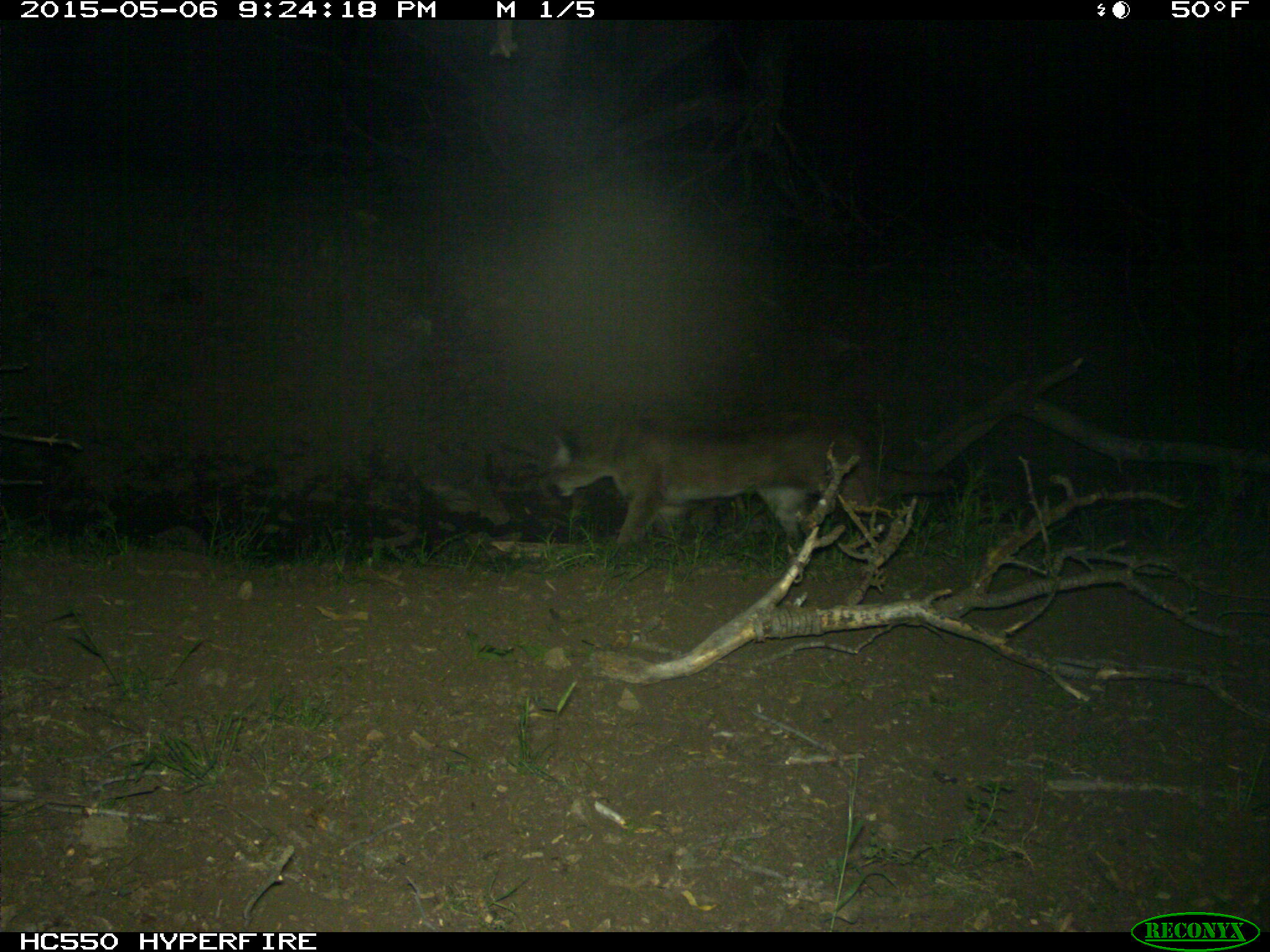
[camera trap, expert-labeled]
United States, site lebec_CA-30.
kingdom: Animalia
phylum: Chordata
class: Mammalia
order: Carnivora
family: Felidae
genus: Puma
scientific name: Puma concolor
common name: mountain lion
Puma concolor (mountain lion).